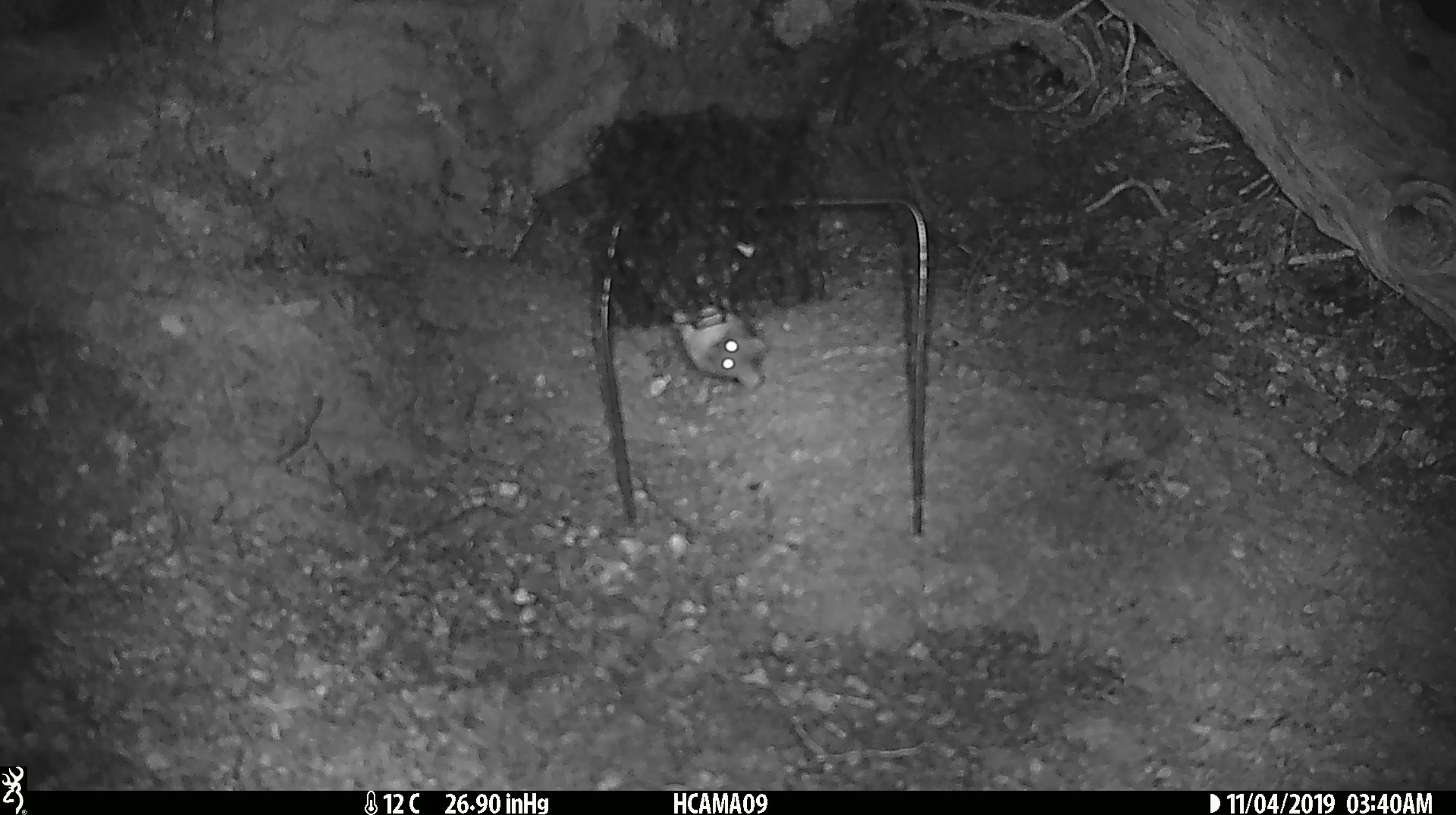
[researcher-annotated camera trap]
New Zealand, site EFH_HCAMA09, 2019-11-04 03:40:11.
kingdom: Animalia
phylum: Chordata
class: Mammalia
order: Rodentia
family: Muridae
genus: Mus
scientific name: Mus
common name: mouse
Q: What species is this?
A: Mouse (Mus).